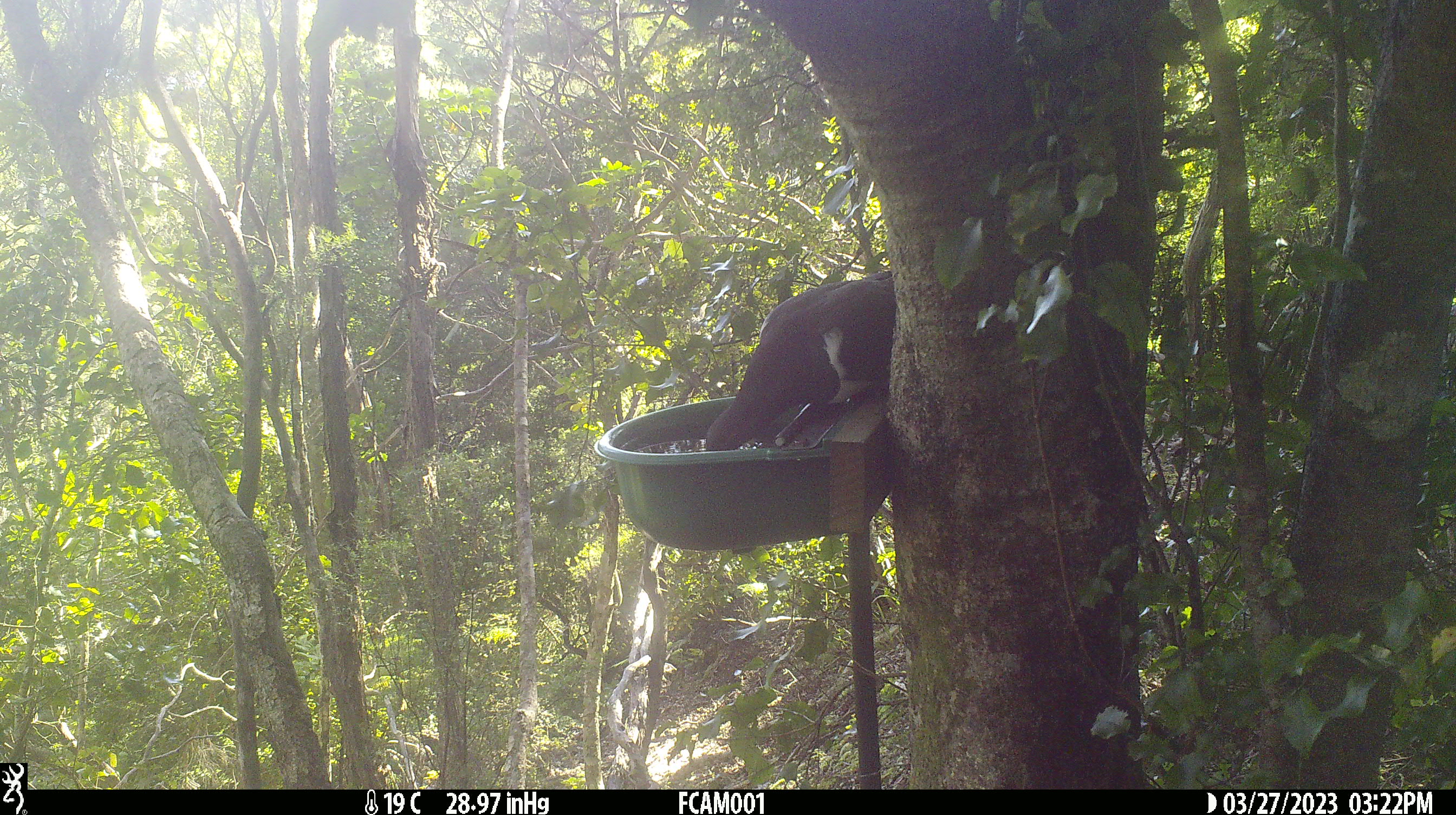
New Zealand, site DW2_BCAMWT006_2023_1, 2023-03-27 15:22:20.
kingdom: Animalia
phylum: Chordata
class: Aves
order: Columbiformes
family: Columbidae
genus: Hemiphaga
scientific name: Hemiphaga novaeseelandiae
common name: new zealand pigeon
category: kereru